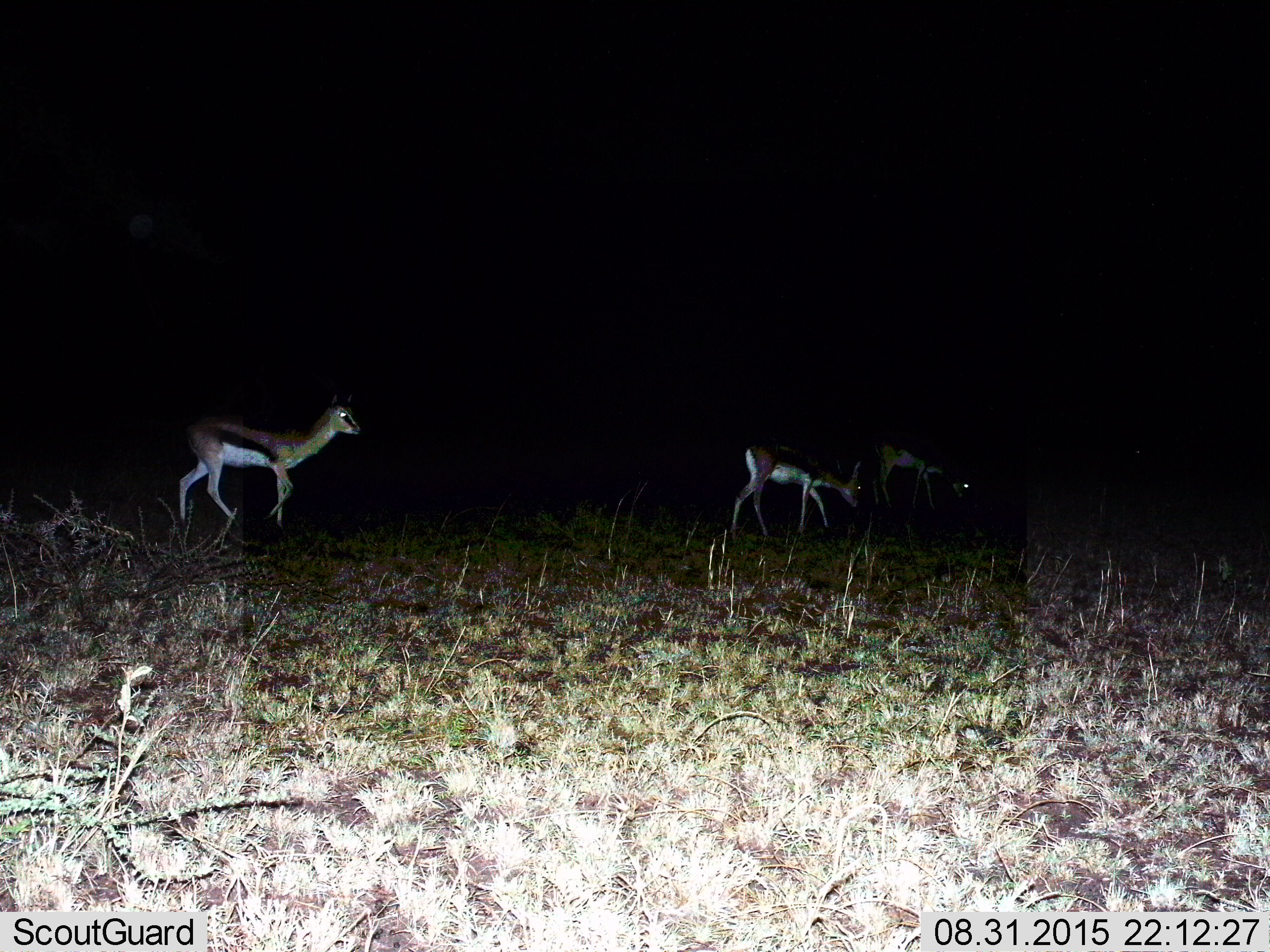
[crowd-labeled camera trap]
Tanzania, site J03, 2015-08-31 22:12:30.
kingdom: Animalia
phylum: Chordata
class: Mammalia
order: Artiodactyla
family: Bovidae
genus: Eudorcas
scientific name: Eudorcas thomsonii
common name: thomson's gazelle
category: gazellethomsons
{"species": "gazellethomsons (thomson's gazelle) (Eudorcas thomsonii)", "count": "3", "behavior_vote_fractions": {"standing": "33%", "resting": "0%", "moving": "100%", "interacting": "0%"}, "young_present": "11%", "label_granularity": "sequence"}